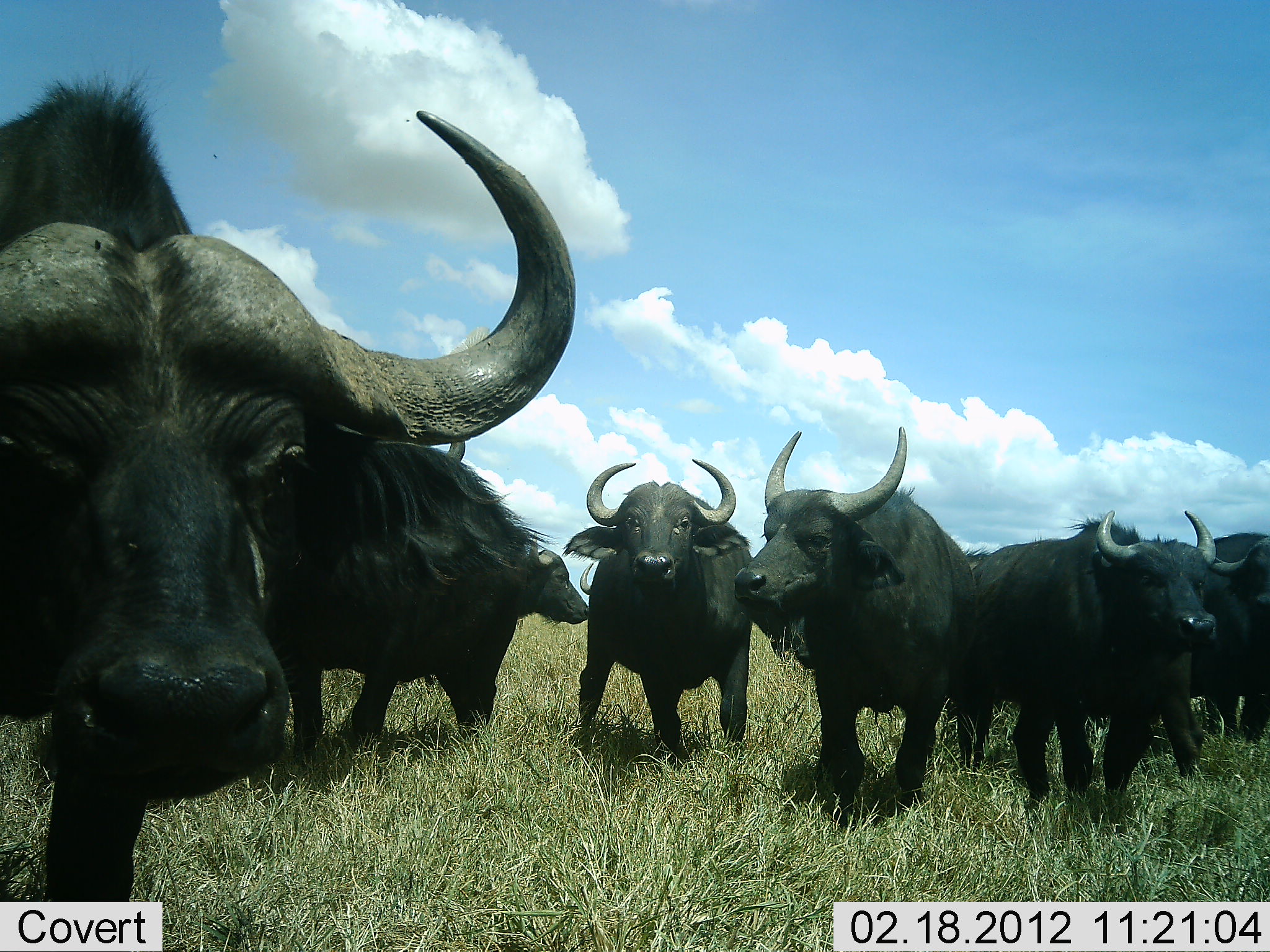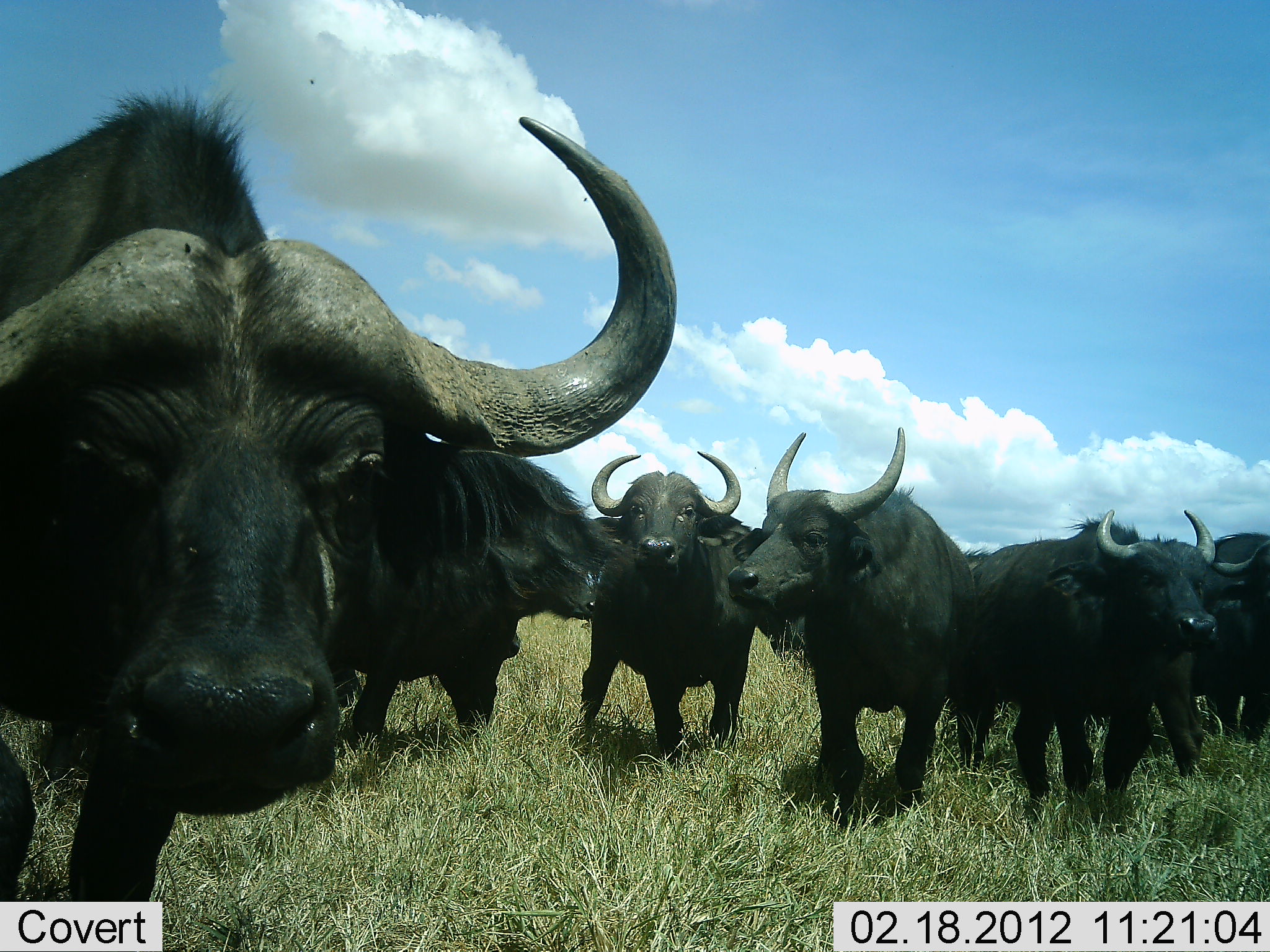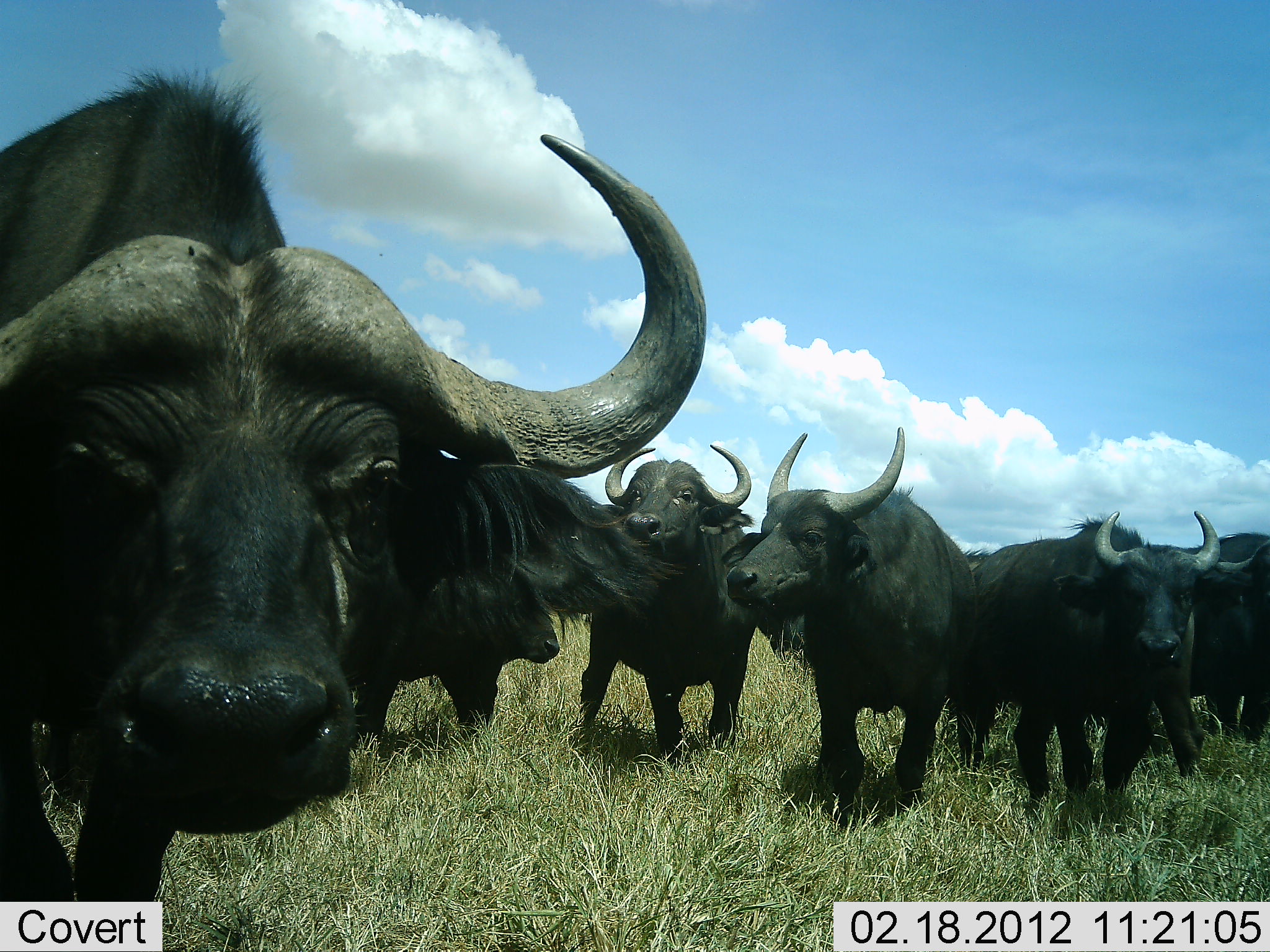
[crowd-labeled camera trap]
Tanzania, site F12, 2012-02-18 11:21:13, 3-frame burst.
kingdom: Animalia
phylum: Chordata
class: Mammalia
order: Artiodactyla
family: Bovidae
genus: Syncerus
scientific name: Syncerus caffer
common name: cape buffalo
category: buffalo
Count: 7.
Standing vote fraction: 95%.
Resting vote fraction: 0%.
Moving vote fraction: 5%.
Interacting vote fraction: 9%.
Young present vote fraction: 5%.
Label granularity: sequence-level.